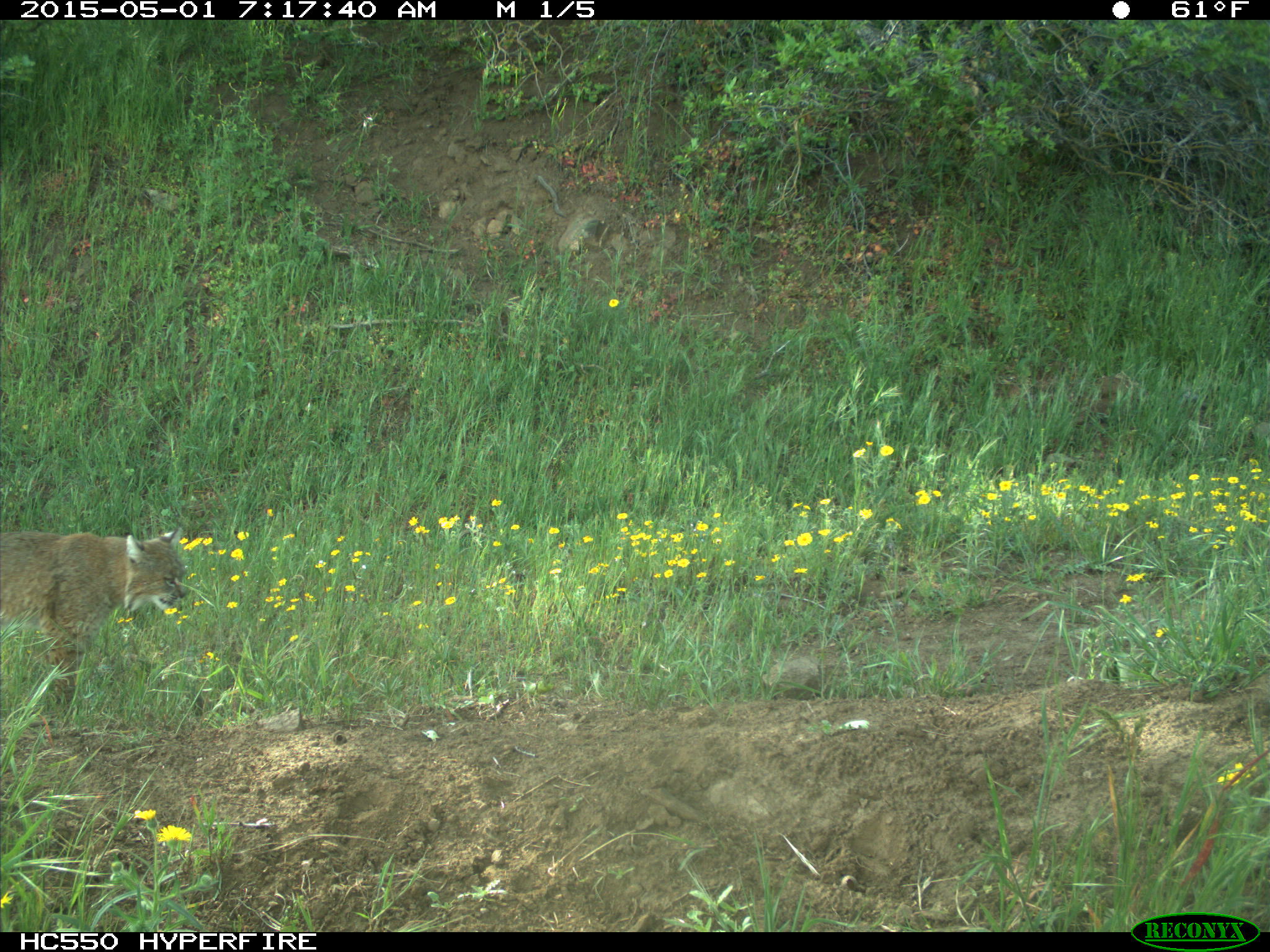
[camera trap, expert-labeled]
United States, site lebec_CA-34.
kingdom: Animalia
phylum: Chordata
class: Mammalia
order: Carnivora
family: Felidae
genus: Lynx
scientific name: Lynx rufus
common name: bobcat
Lynx rufus (bobcat).